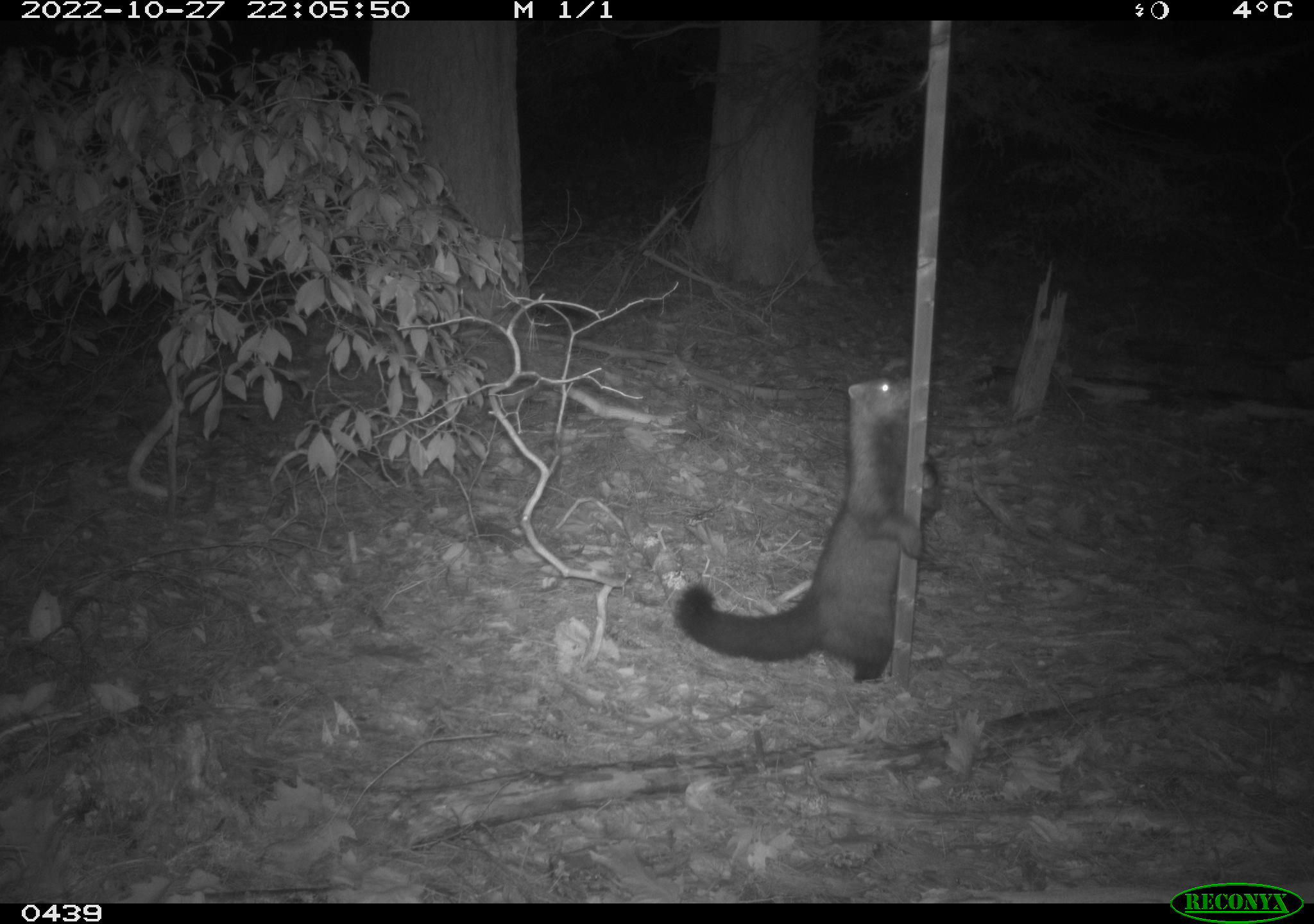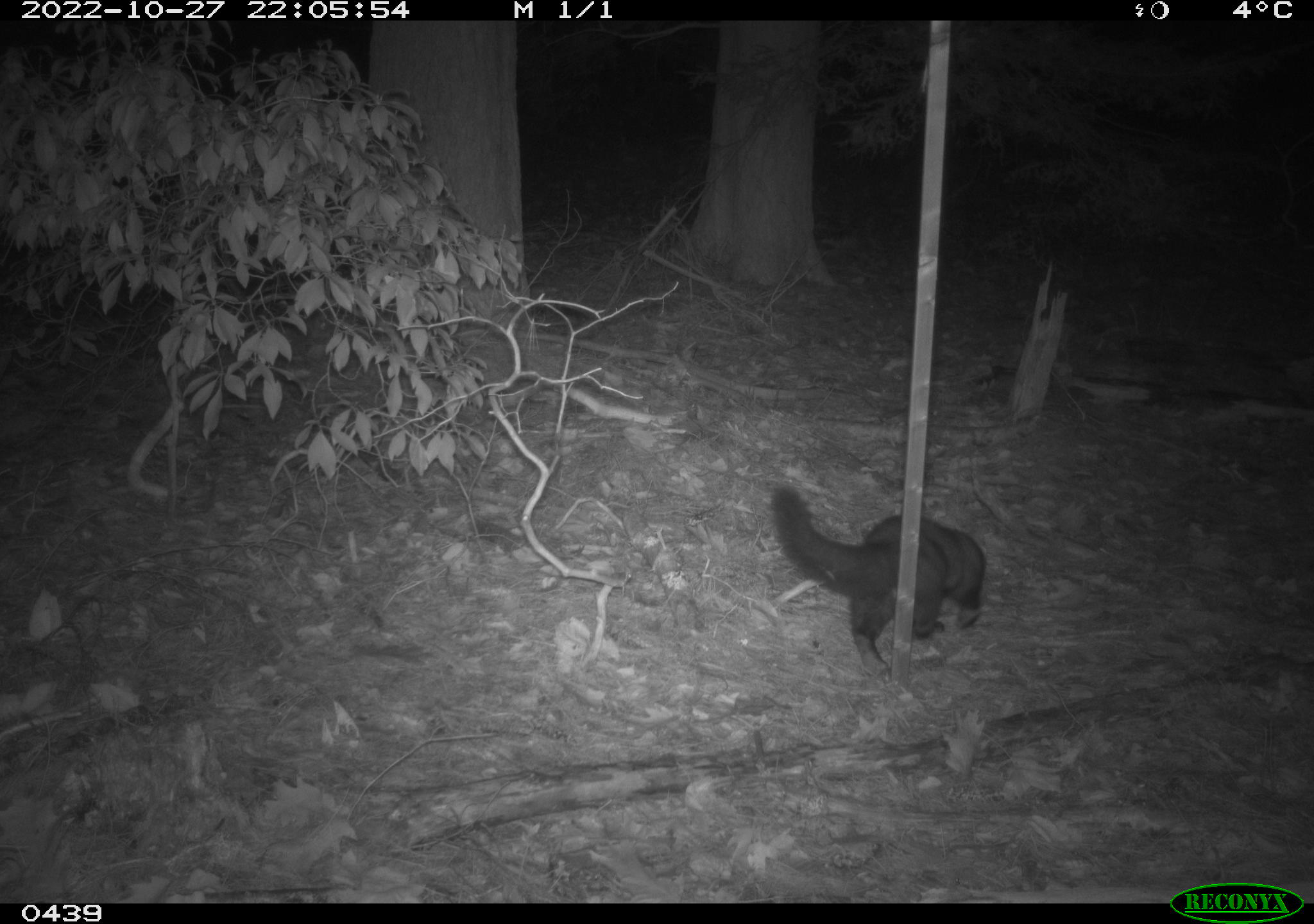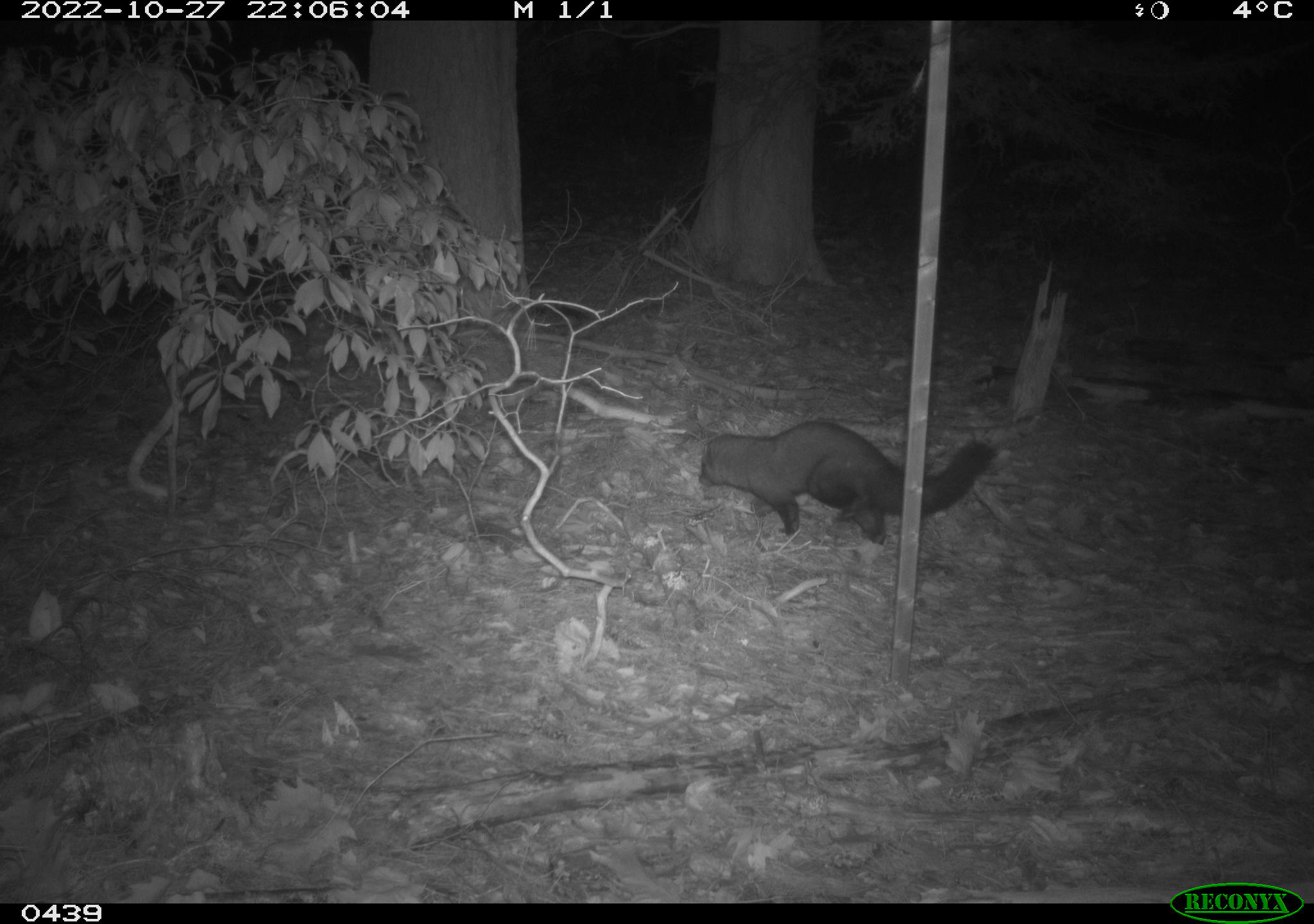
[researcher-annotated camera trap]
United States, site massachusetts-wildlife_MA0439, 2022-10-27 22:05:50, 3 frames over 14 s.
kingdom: Animalia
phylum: Chordata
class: Mammalia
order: Carnivora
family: Mustelidae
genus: Pekania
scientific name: Pekania pennanti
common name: fisher